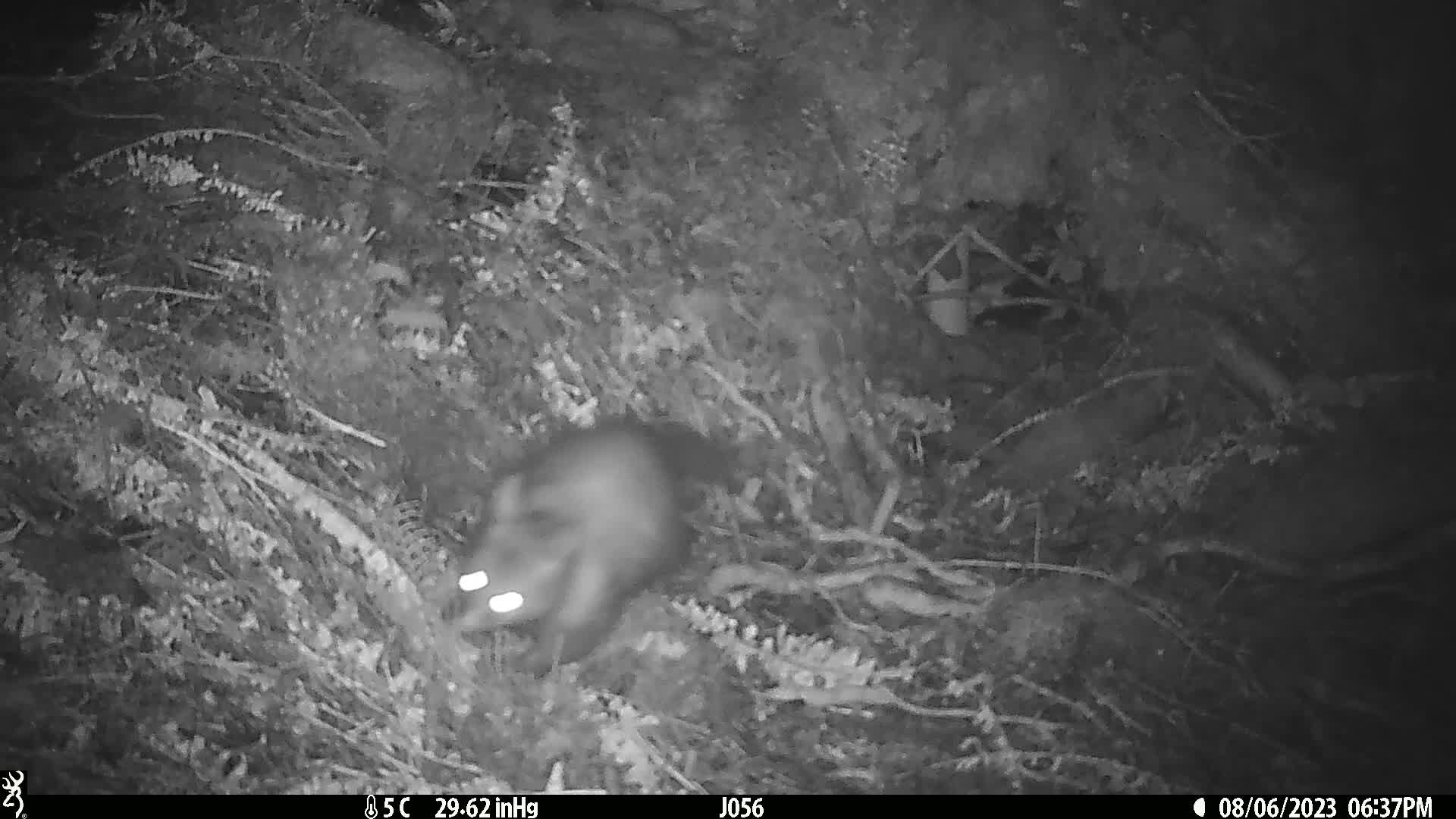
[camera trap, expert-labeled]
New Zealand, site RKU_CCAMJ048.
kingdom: Animalia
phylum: Chordata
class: Mammalia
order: Diprotodontia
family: Phalangeridae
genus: Trichosurus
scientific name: Trichosurus vulpecula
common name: common brushtail possum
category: possum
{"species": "possum (common brushtail possum) (Trichosurus vulpecula)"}